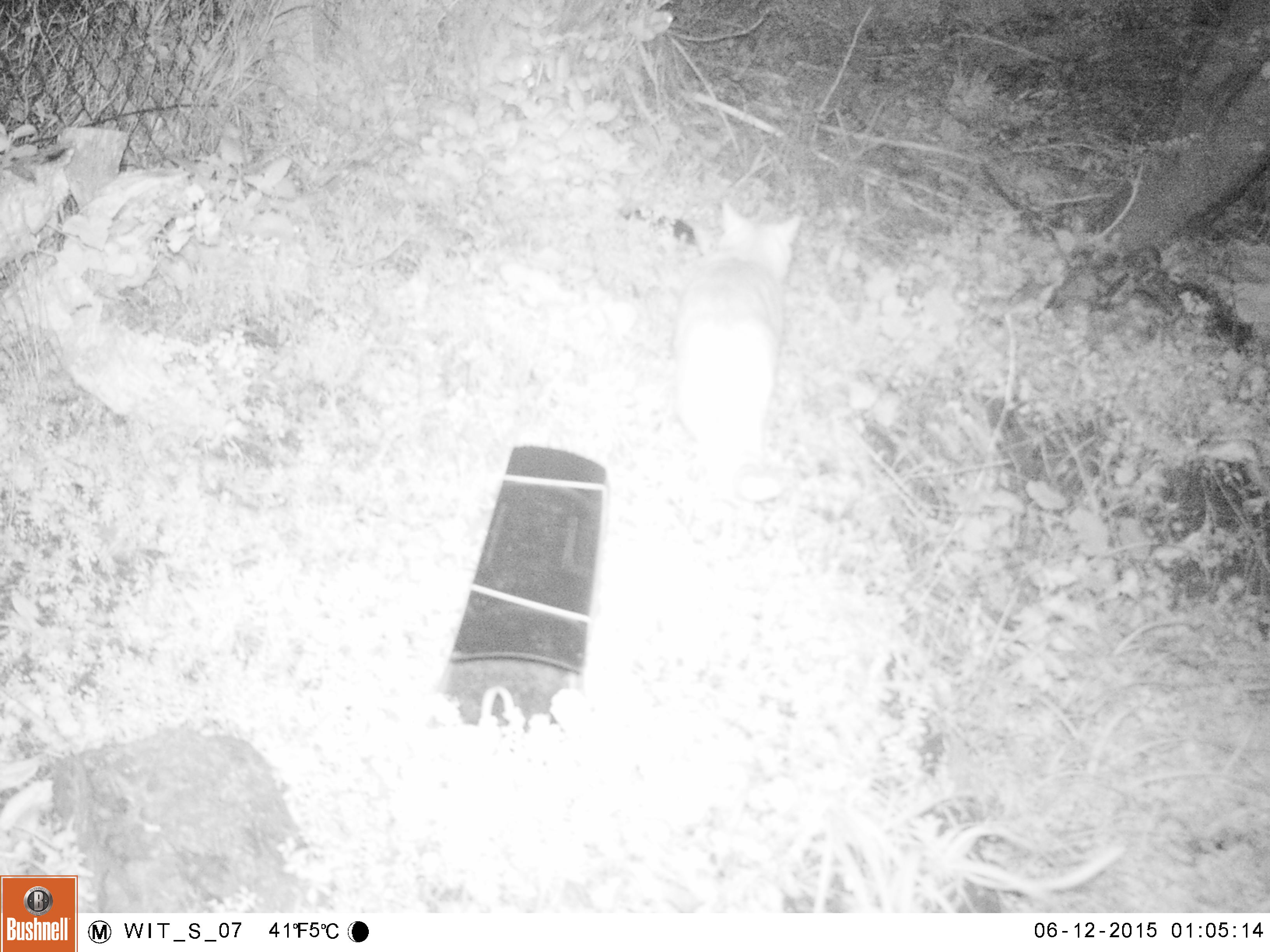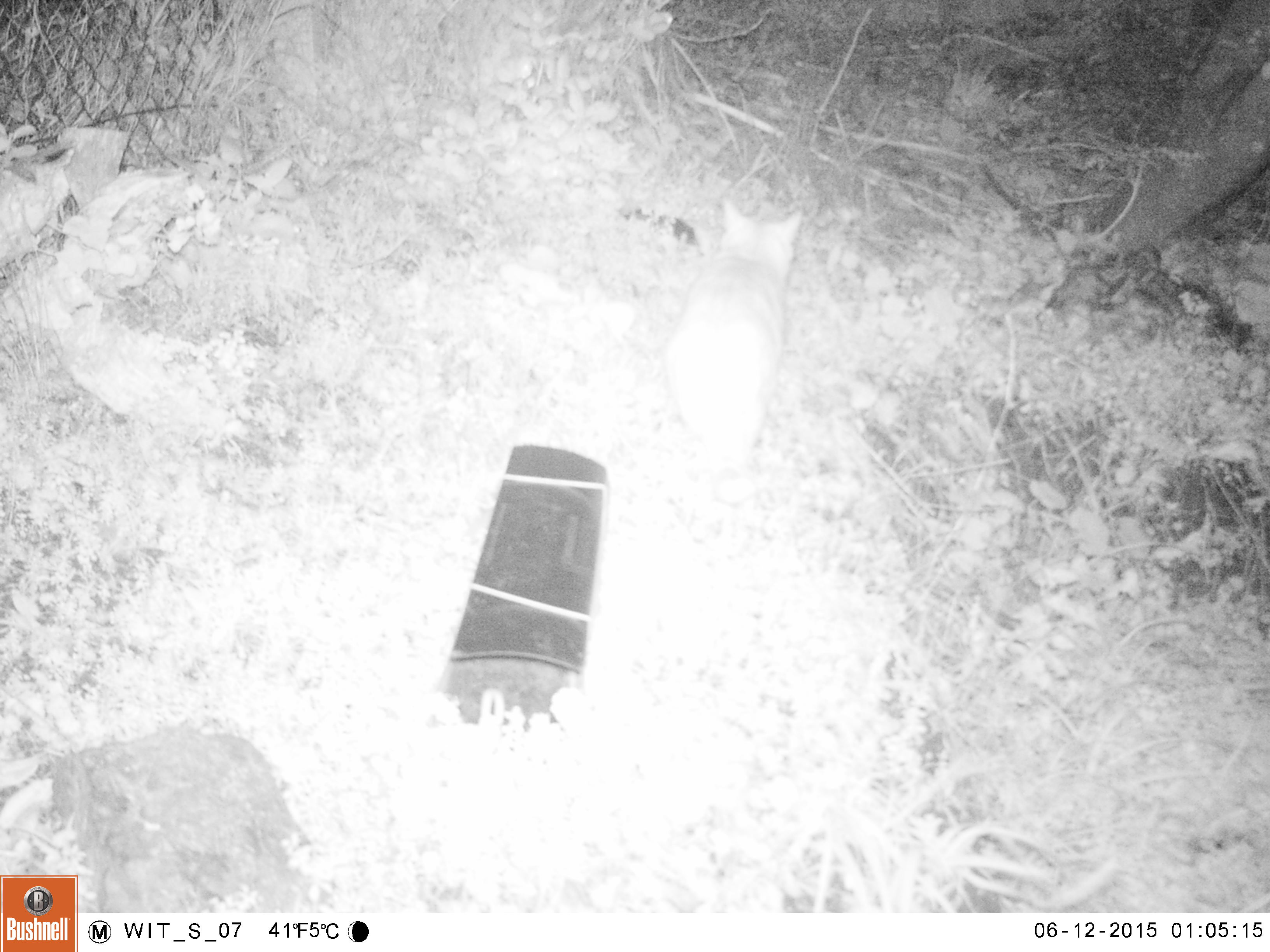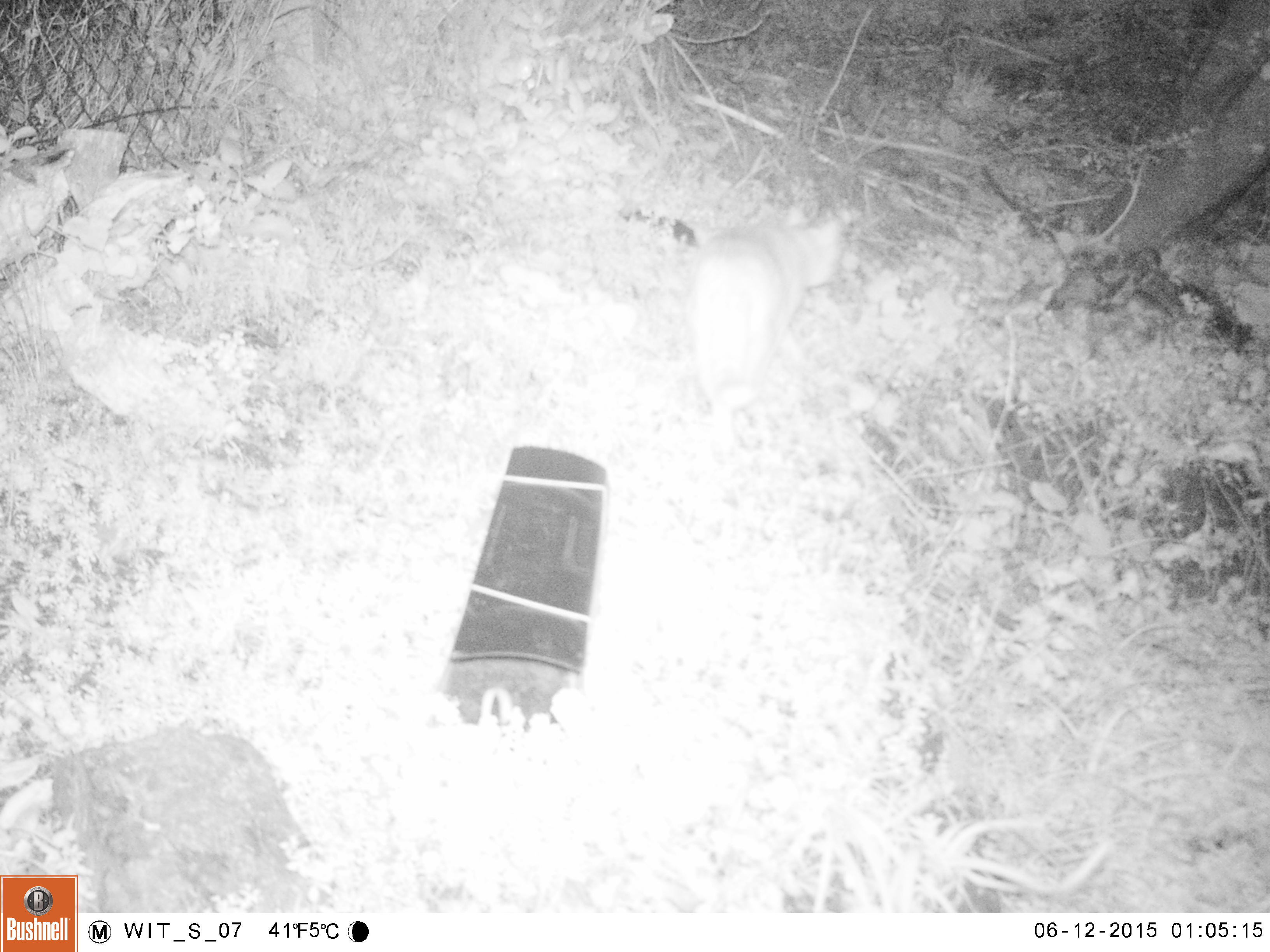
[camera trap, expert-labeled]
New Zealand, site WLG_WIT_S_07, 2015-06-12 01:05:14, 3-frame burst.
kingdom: Animalia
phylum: Chordata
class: Mammalia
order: Carnivora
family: Felidae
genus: Felis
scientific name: Felis catus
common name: domestic cat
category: cat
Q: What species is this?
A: Cat (domestic cat) (Felis catus).